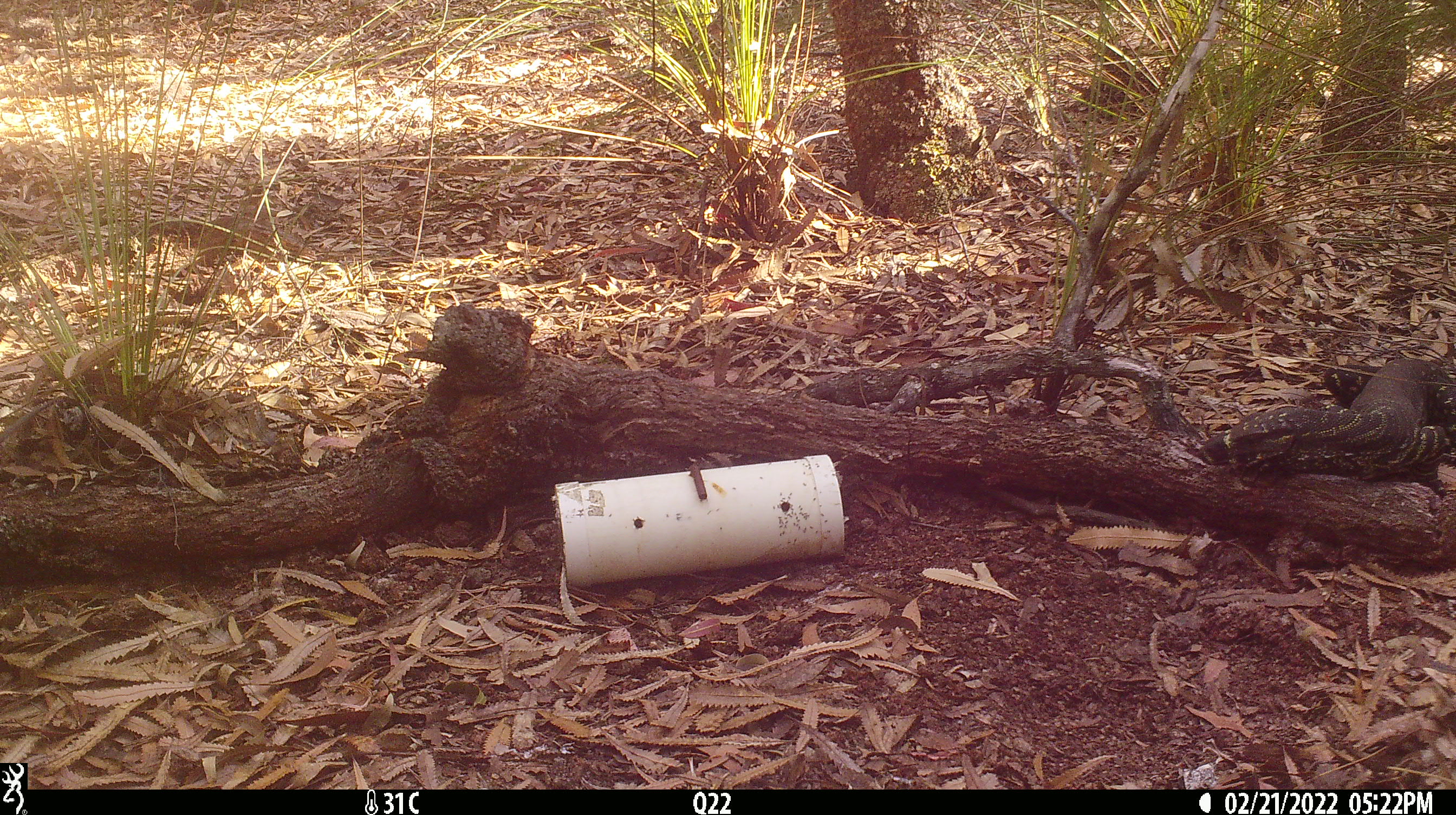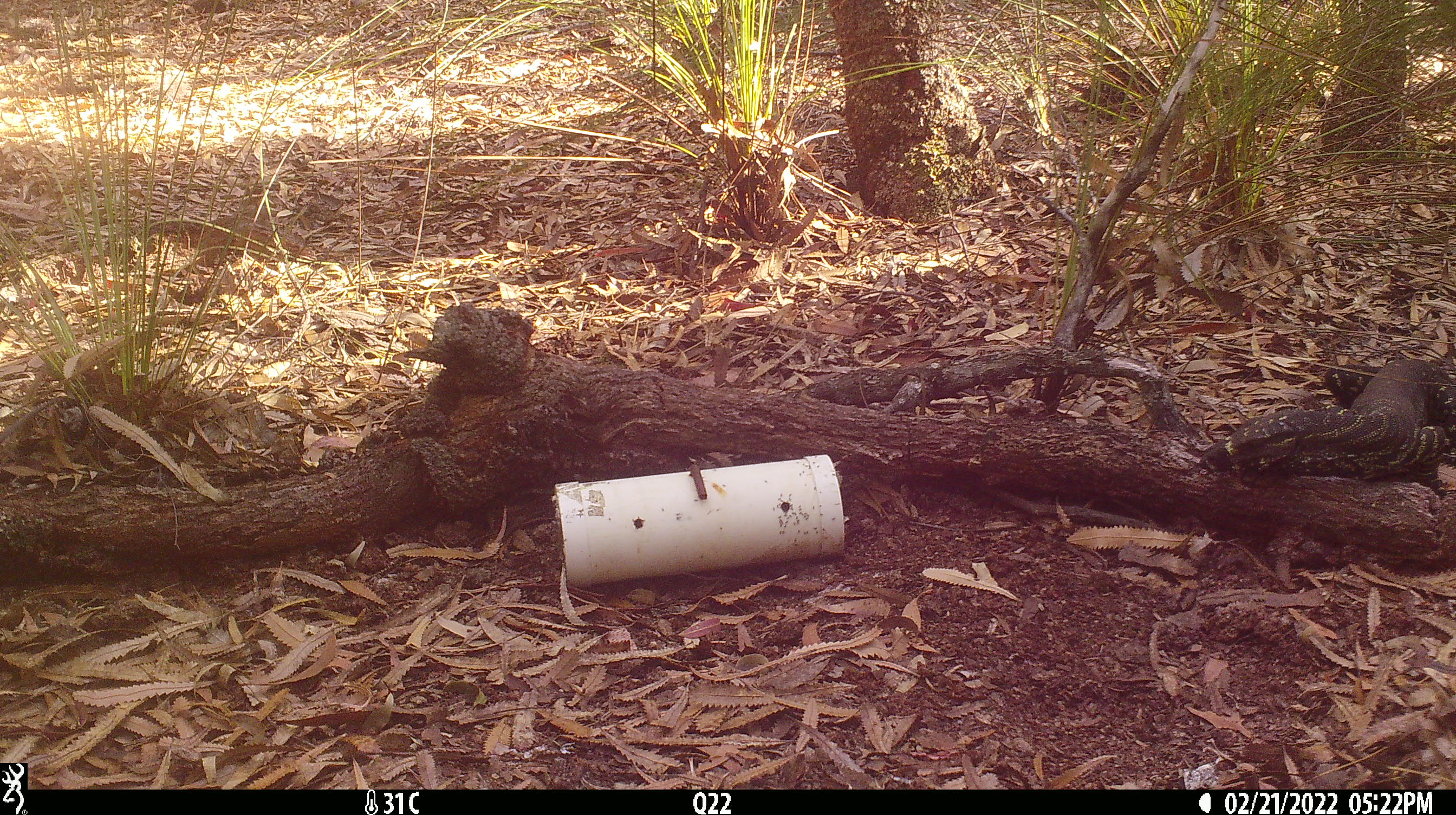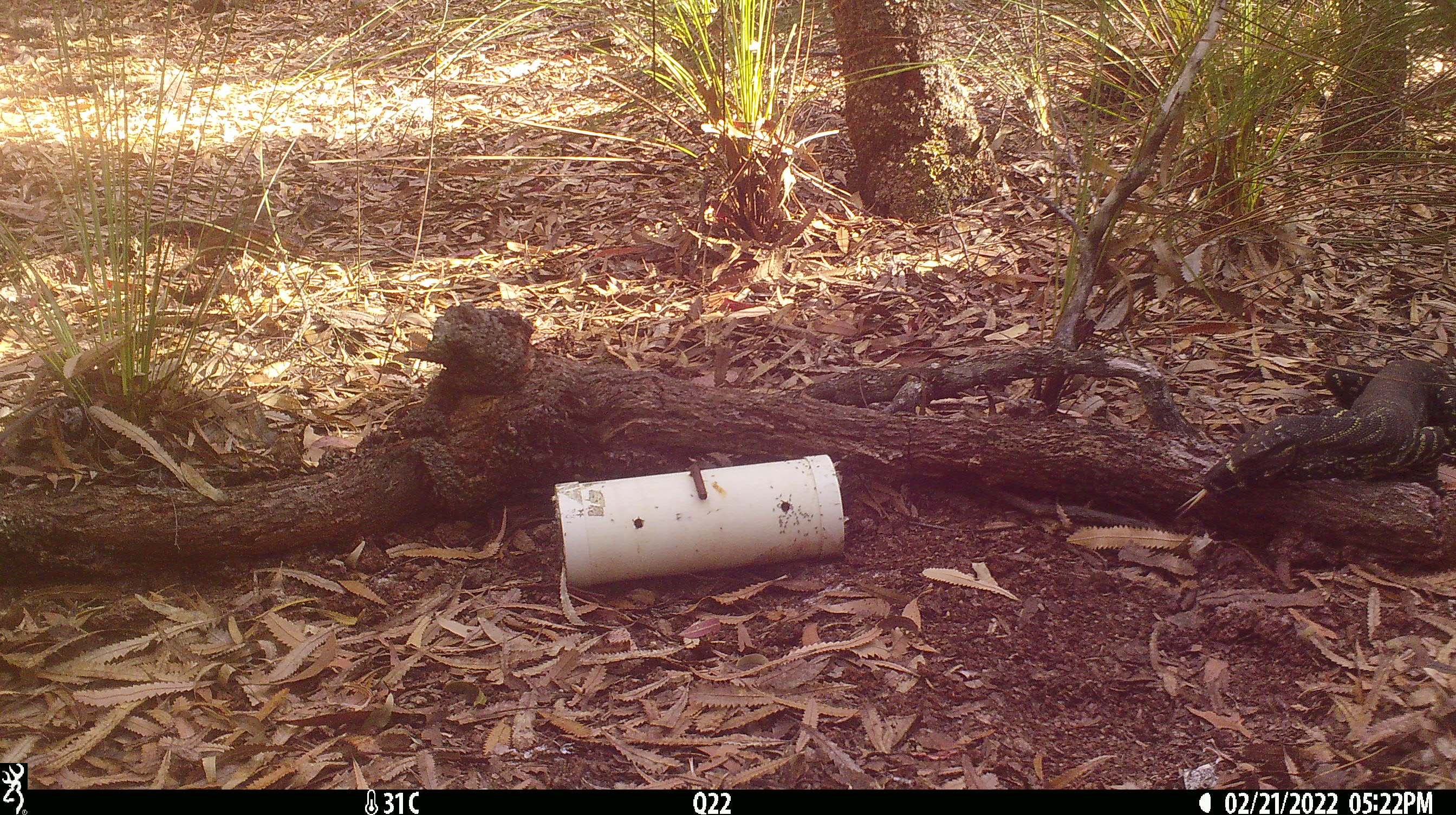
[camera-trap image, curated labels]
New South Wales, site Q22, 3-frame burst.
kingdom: Animalia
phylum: Chordata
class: Reptilia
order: Squamata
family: Varanidae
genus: Varanus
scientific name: Varanus varius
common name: lace monitor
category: goanna